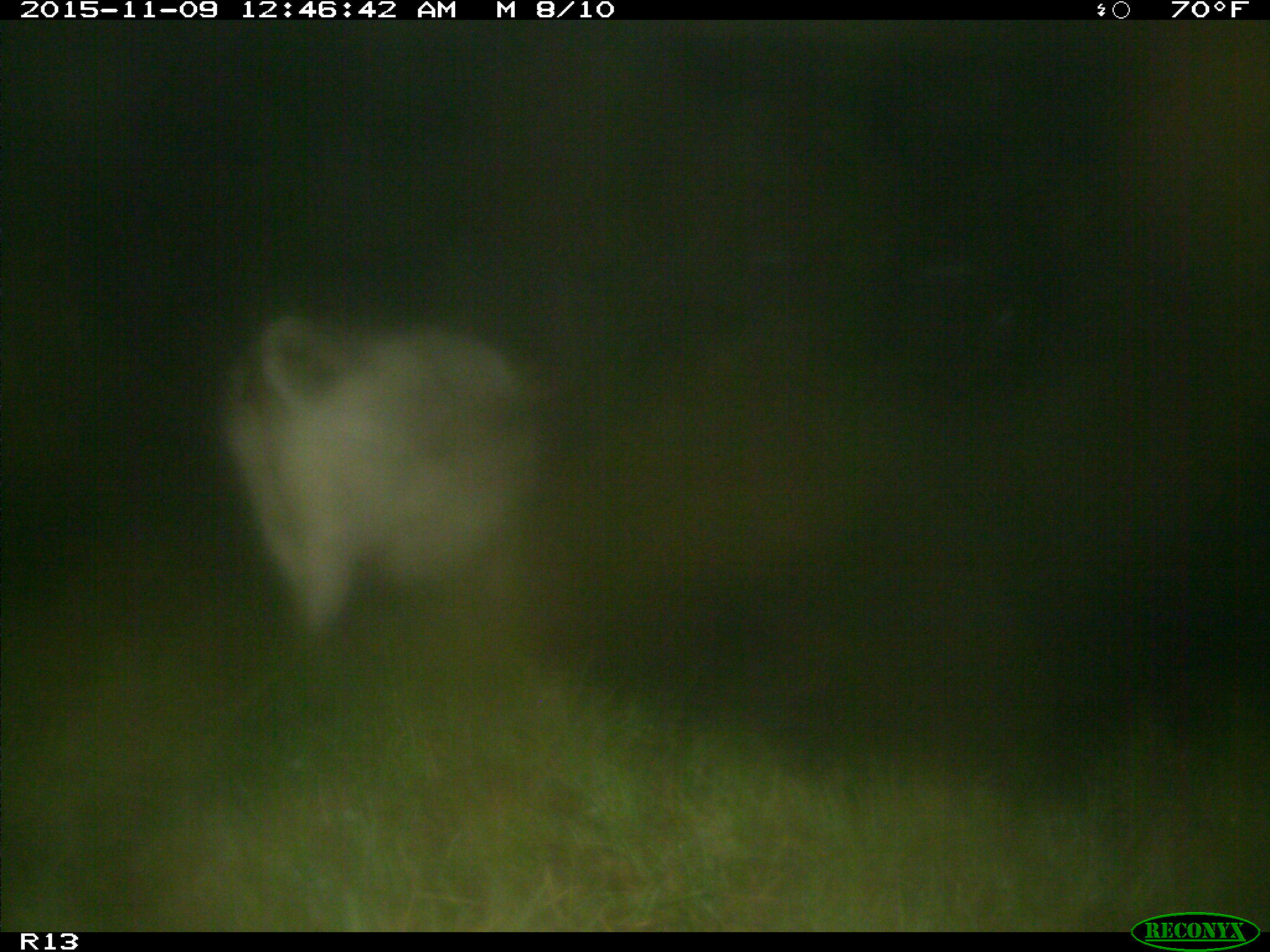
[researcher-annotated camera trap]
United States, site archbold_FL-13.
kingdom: Animalia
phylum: Chordata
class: Mammalia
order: Artiodactyla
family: Bovidae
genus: Bos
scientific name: Bos taurus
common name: domestic cow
Bos taurus (domestic cow).